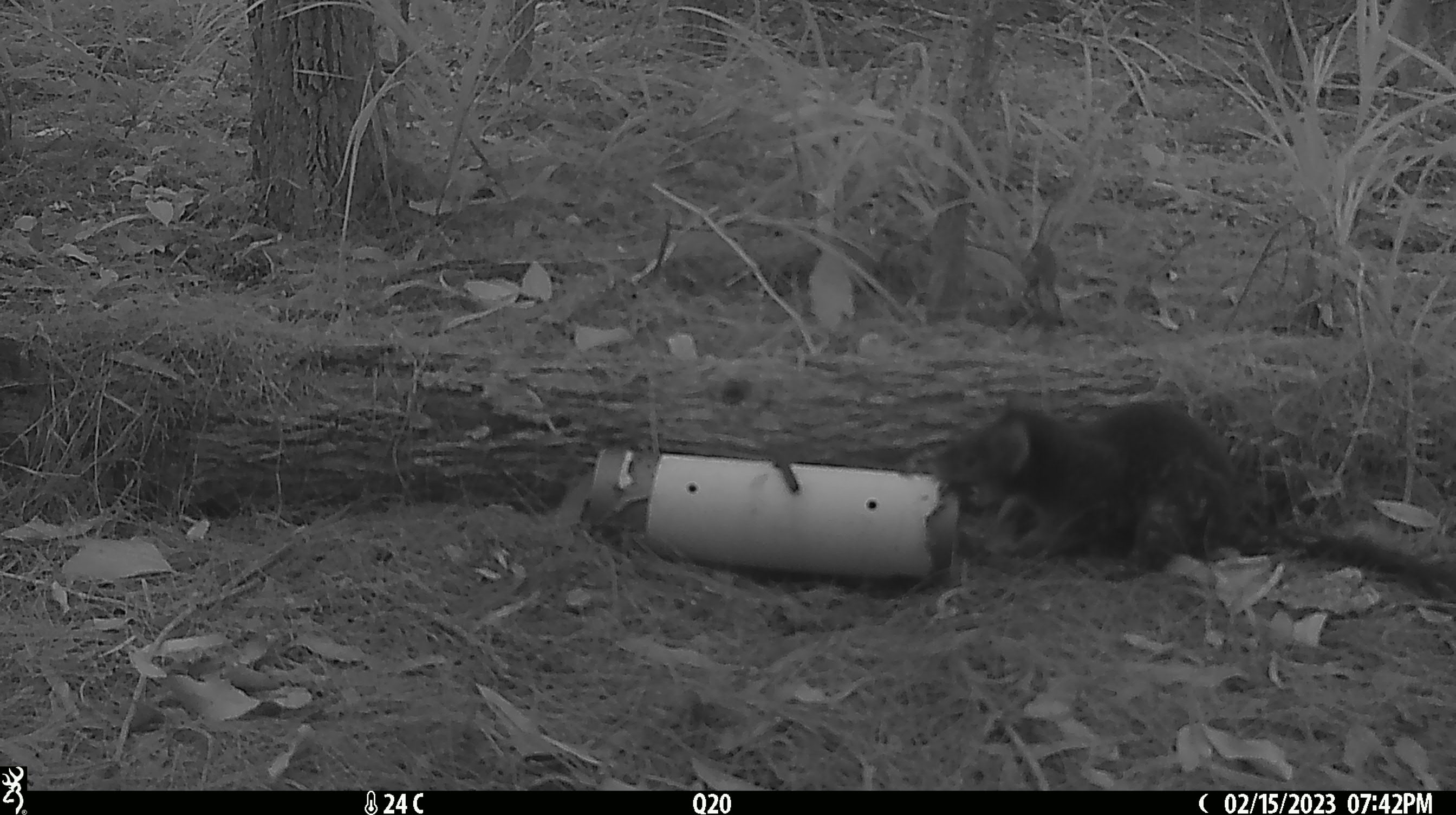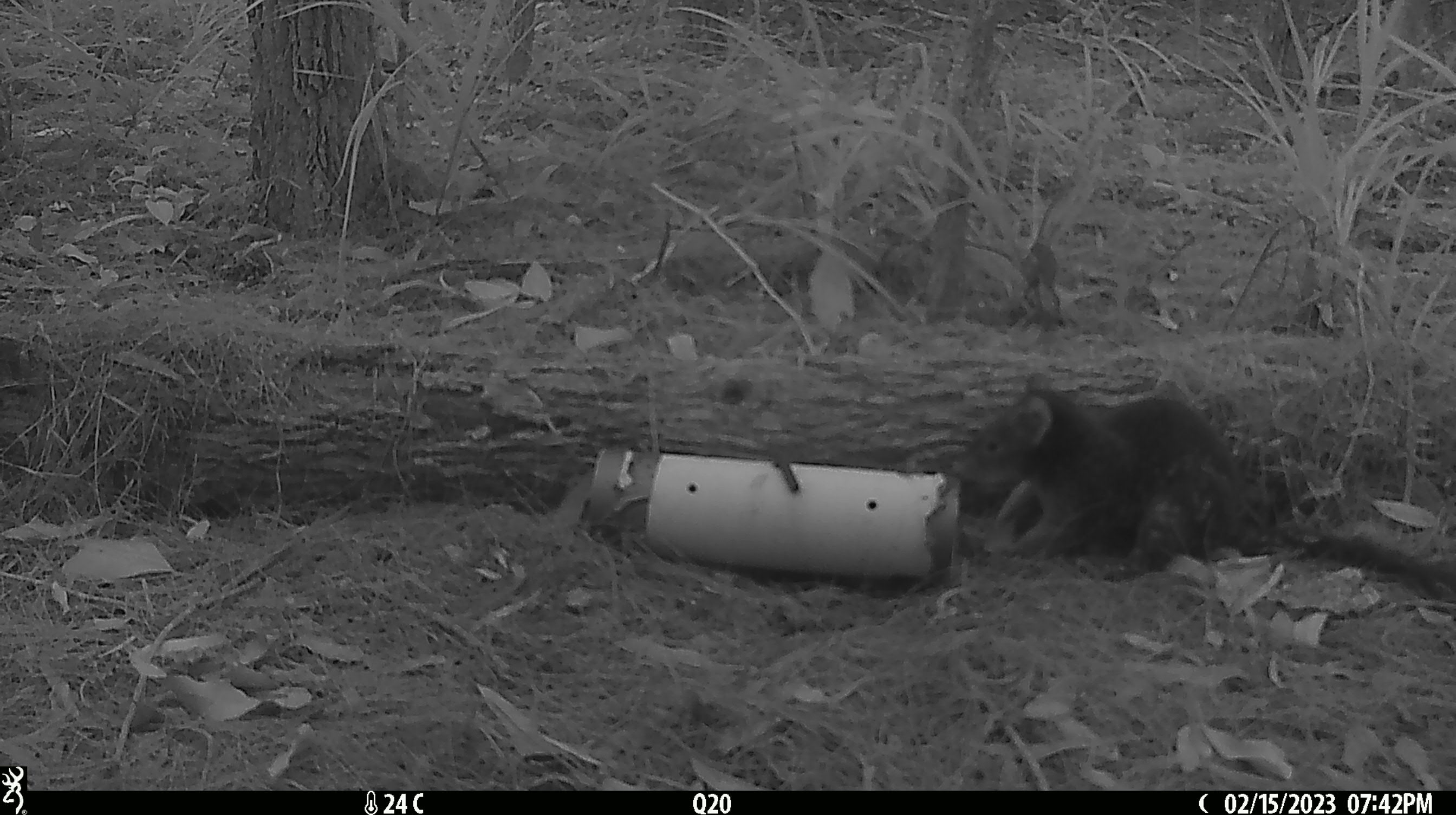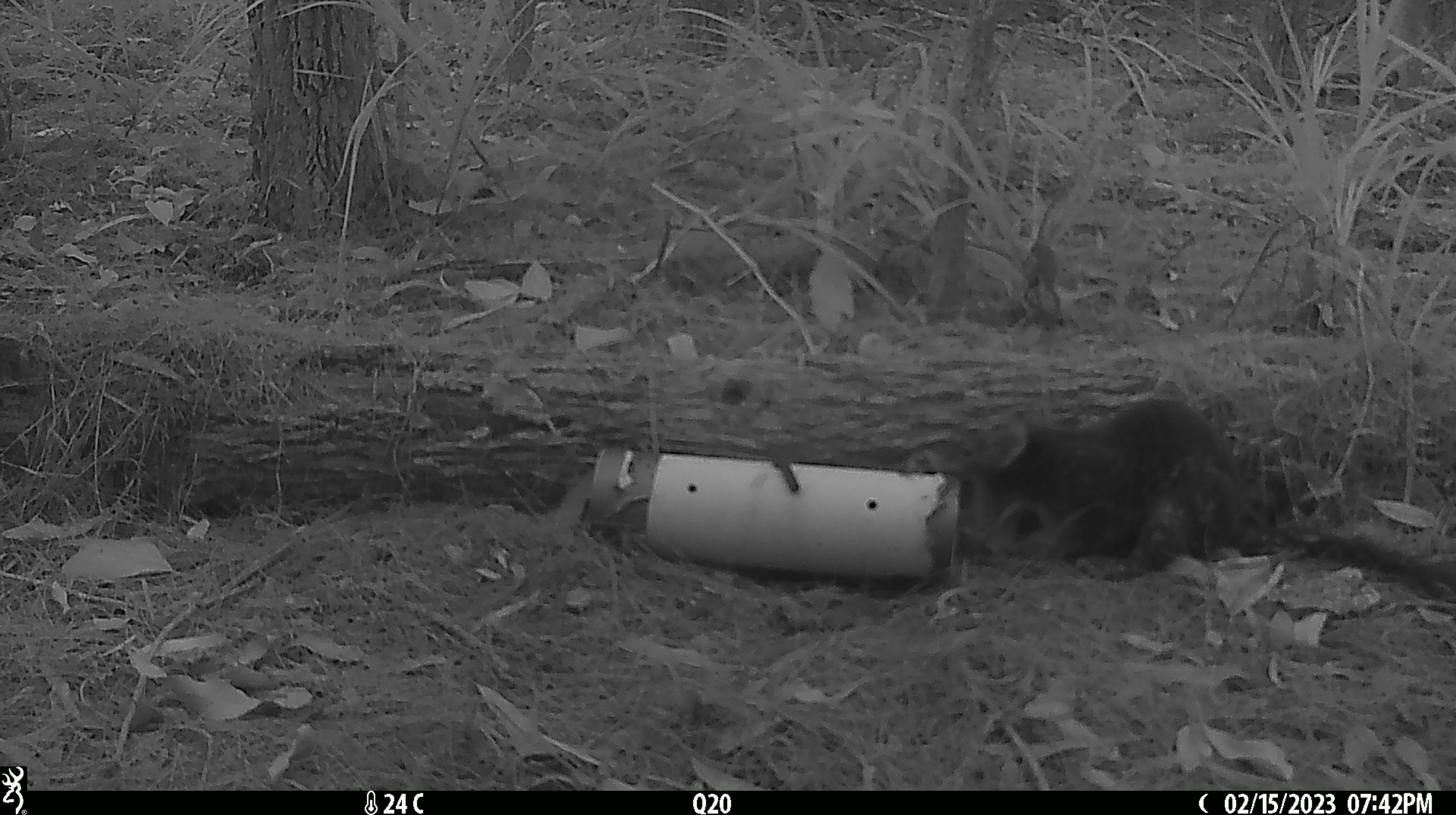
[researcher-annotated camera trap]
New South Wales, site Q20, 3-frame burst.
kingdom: Animalia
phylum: Chordata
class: Mammalia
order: Dasyuromorphia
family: Dasyuridae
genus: Dasyurus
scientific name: Dasyurus maculatus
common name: spotted-tailed quoll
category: quoll